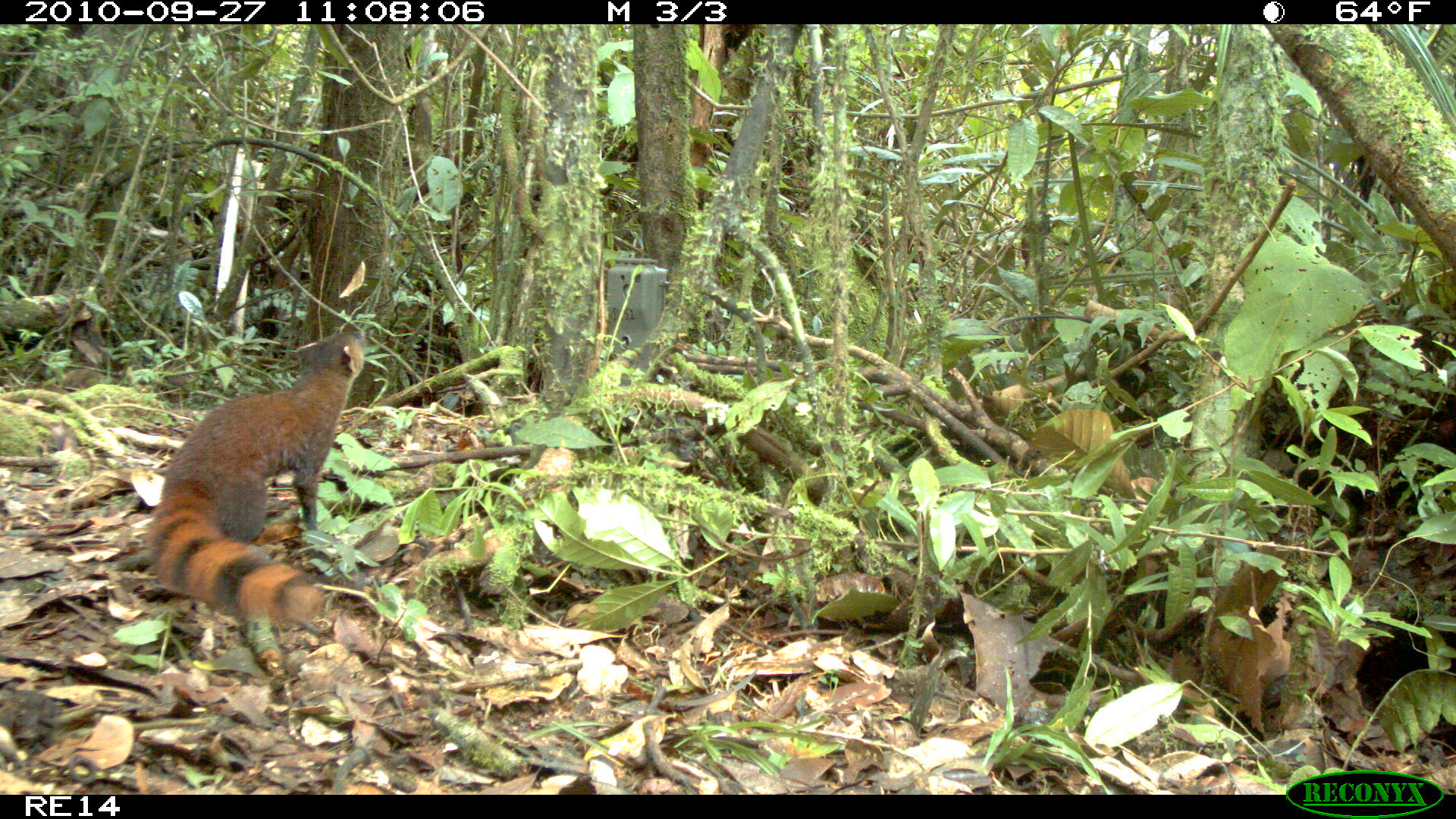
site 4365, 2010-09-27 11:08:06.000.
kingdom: Animalia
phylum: Chordata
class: Mammalia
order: Carnivora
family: Eupleridae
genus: Galidia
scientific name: Galidia elegans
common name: ring-tailed vontsira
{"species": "Galidia elegans (ring-tailed vontsira)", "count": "1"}